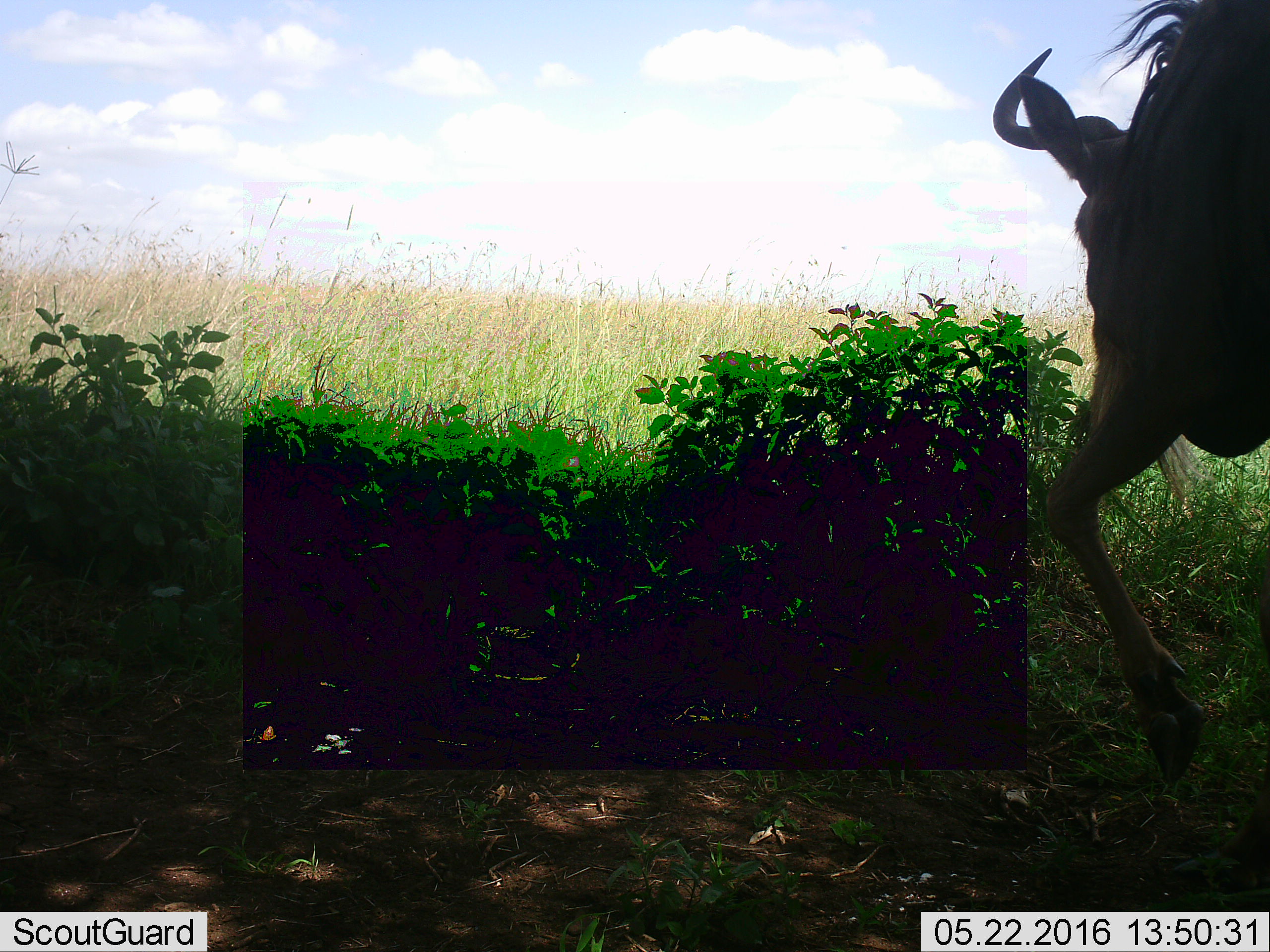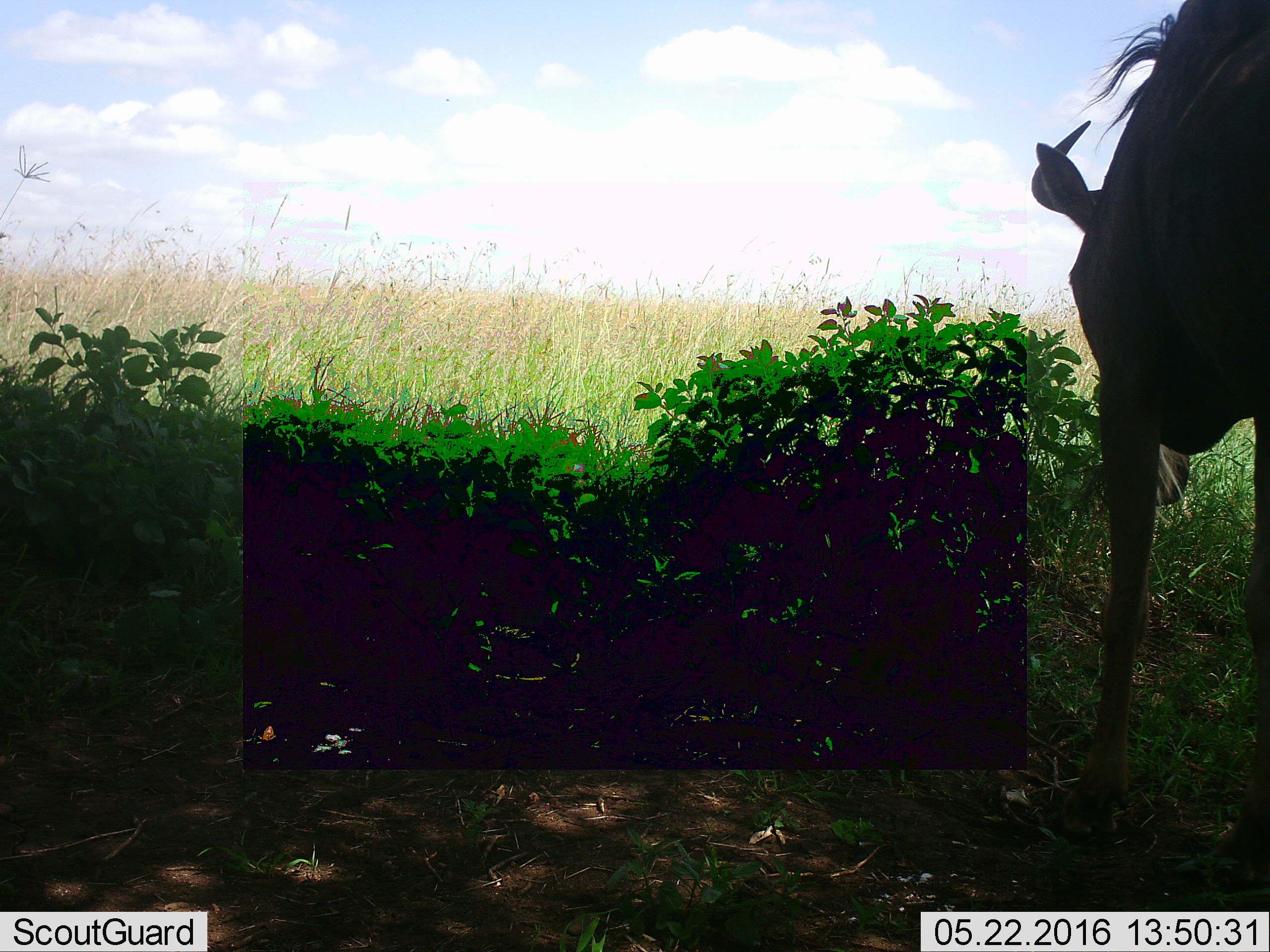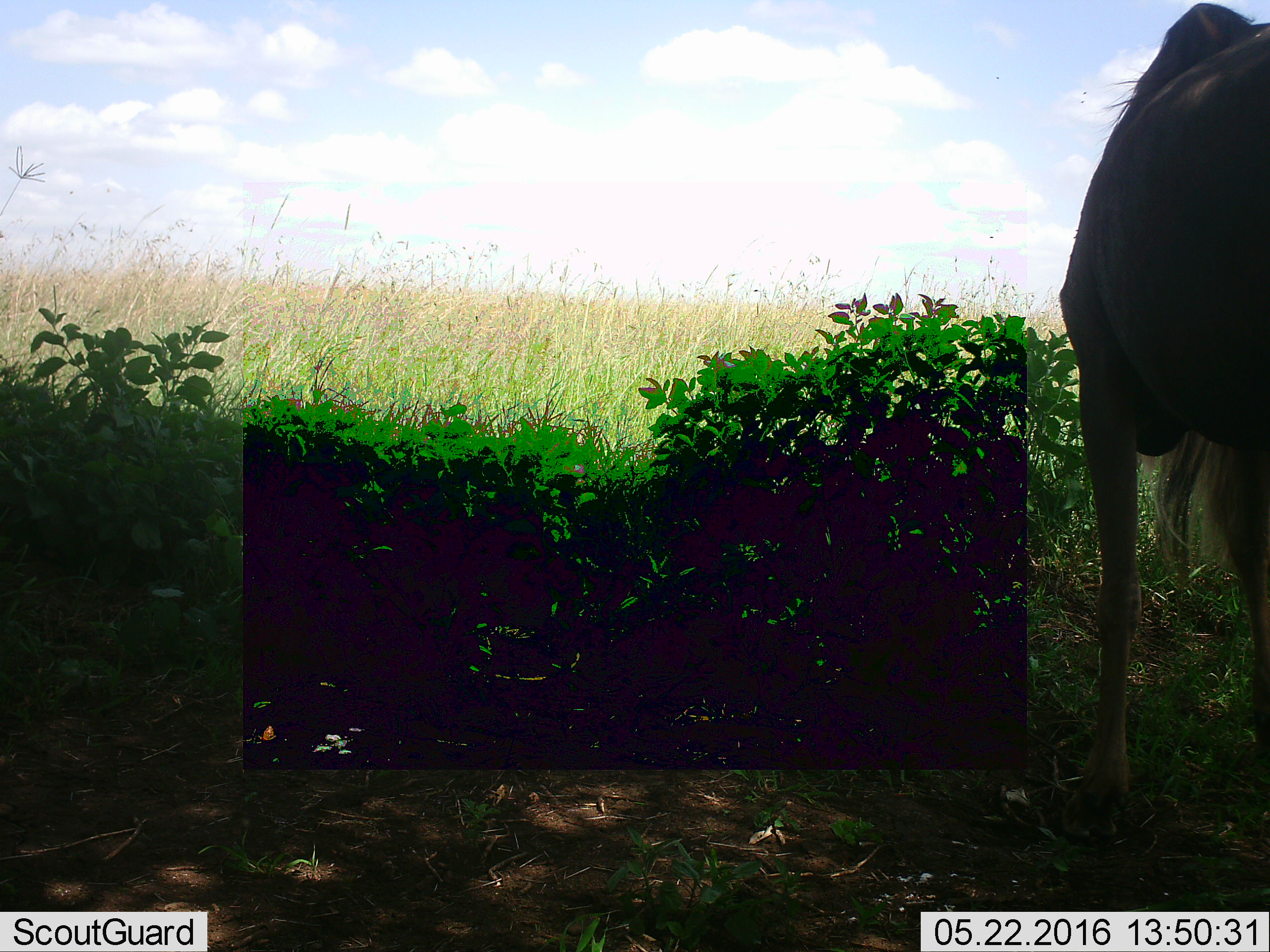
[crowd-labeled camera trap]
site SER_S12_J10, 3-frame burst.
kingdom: Animalia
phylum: Chordata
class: Mammalia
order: Artiodactyla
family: Bovidae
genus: Connochaetes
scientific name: Connochaetes taurinus taurinus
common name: blue wildebeest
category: wildebeestblue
Wildebeestblue (blue wildebeest) (Connochaetes taurinus taurinus), count 1. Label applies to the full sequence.